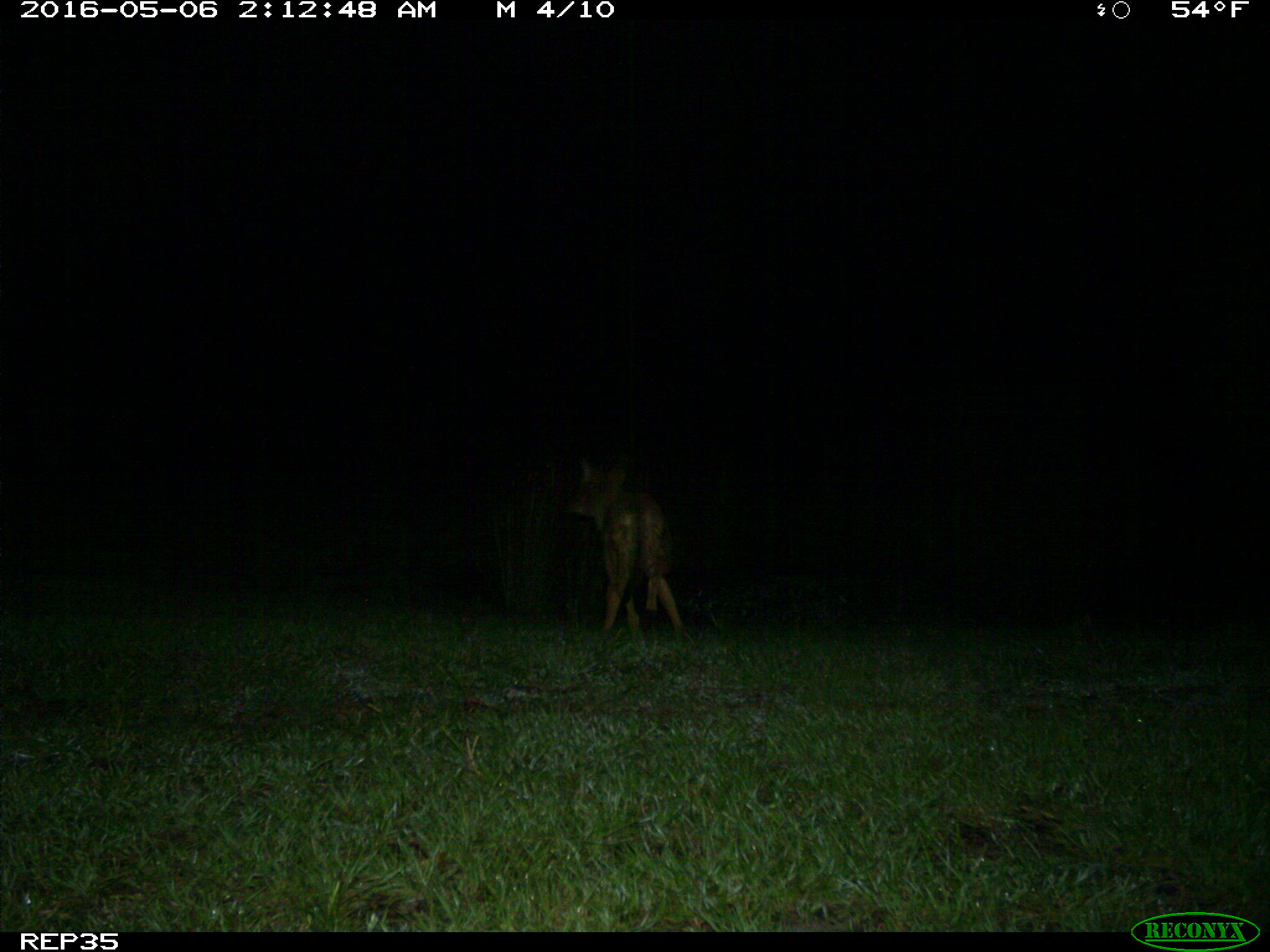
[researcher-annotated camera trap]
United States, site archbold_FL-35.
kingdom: Animalia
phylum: Chordata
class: Mammalia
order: Carnivora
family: Canidae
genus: Canis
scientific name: Canis latrans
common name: coyote